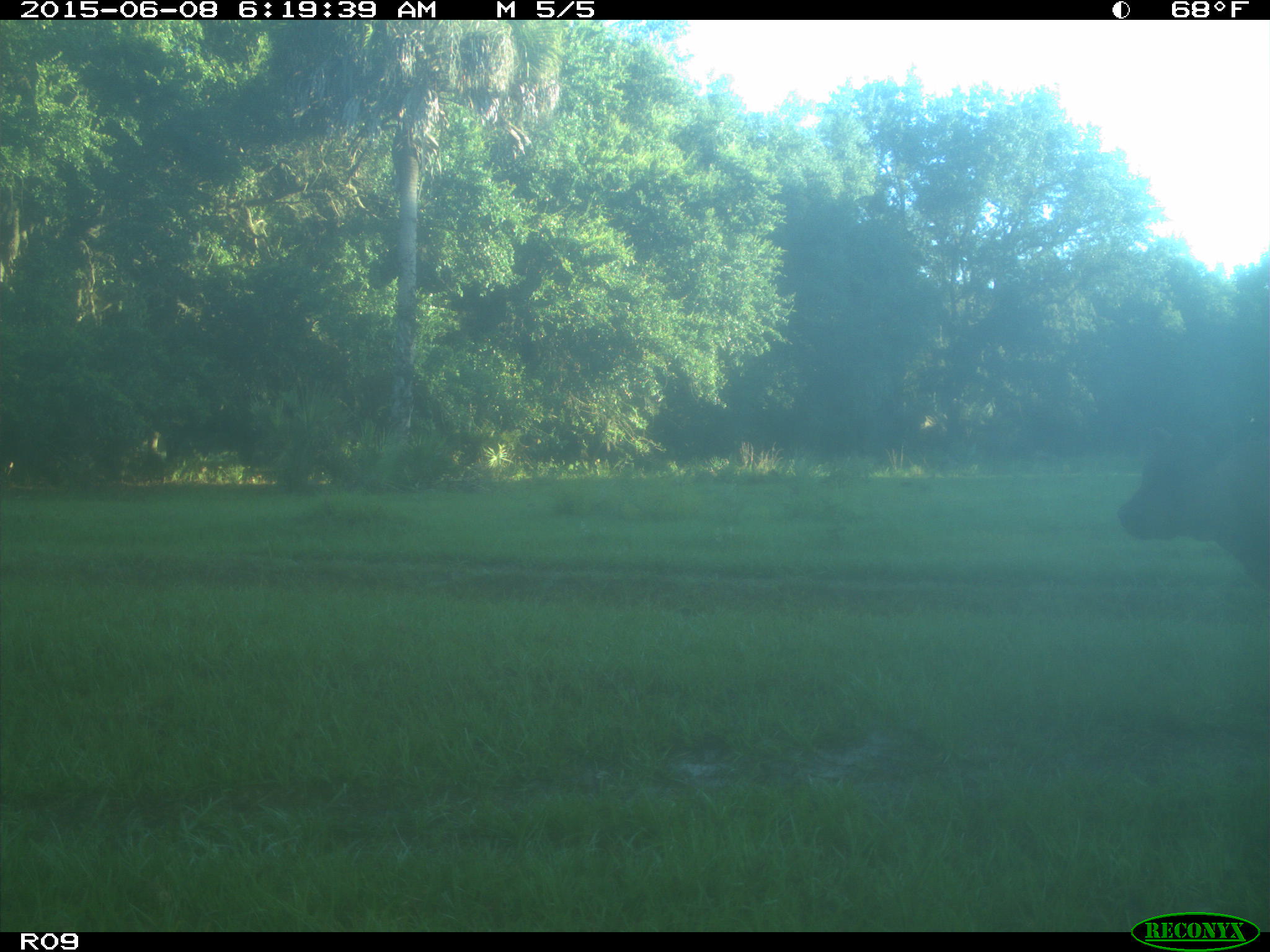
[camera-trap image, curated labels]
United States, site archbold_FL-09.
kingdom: Animalia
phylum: Chordata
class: Mammalia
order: Artiodactyla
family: Bovidae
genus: Bos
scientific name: Bos taurus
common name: domestic cow